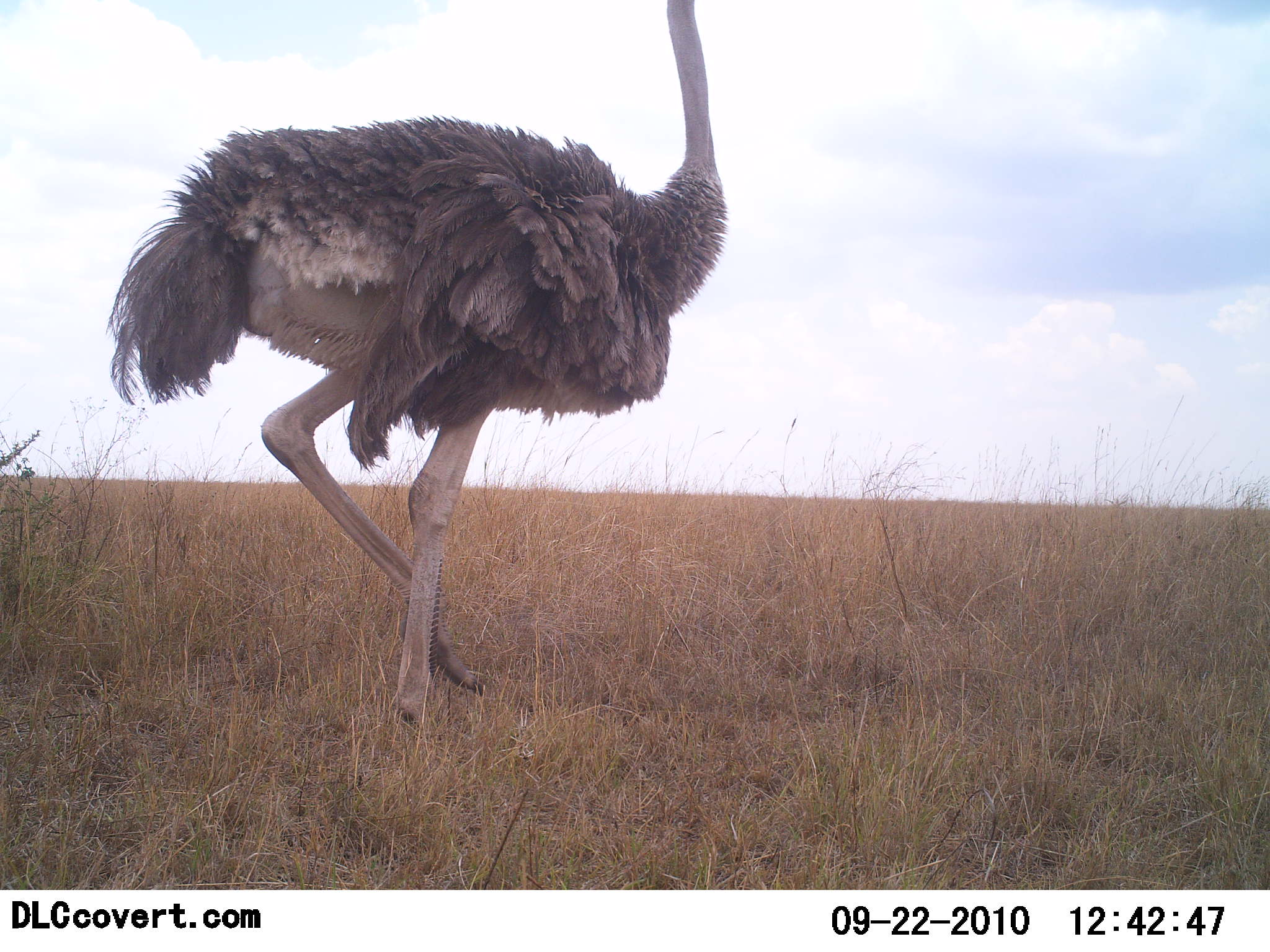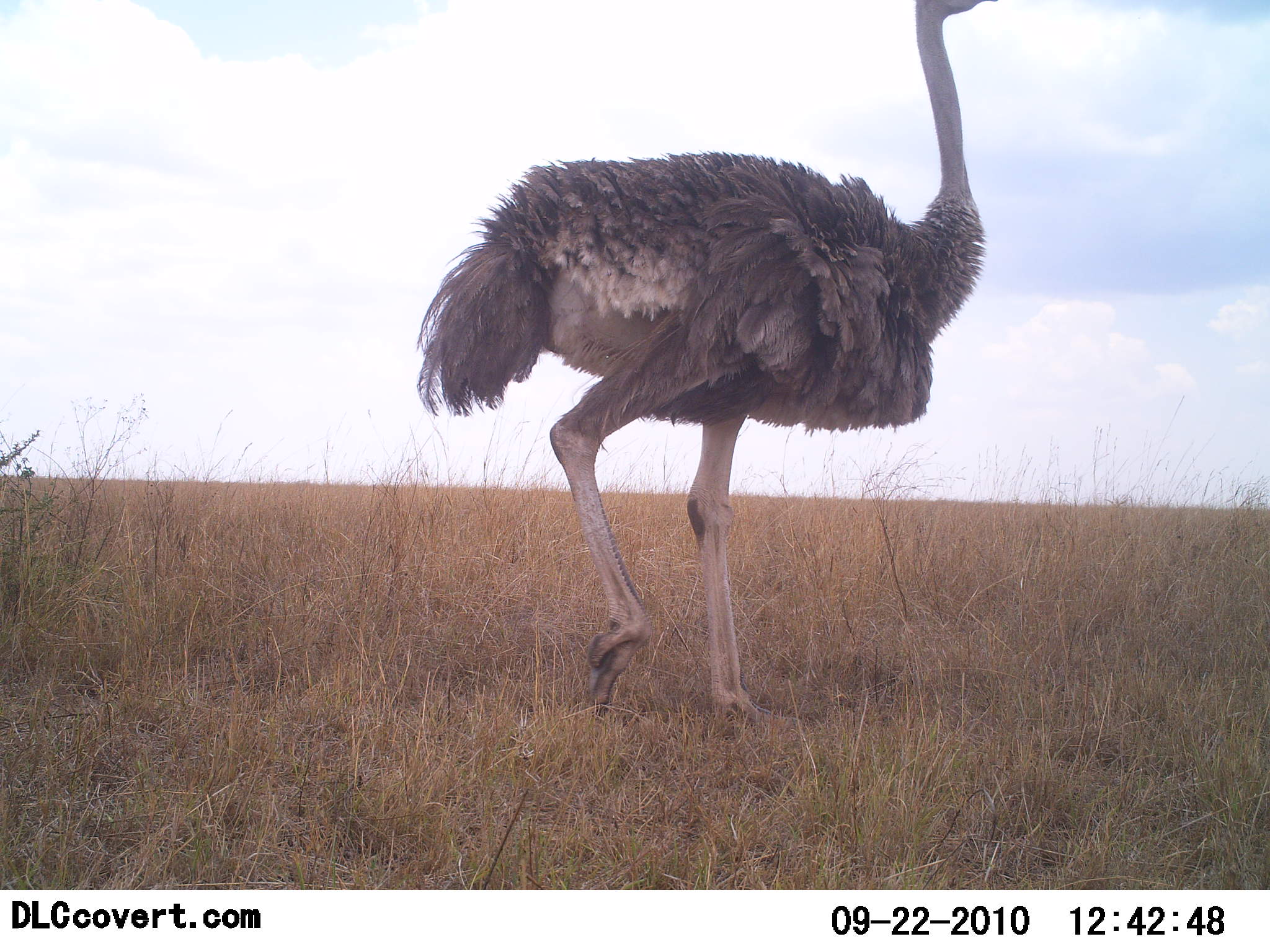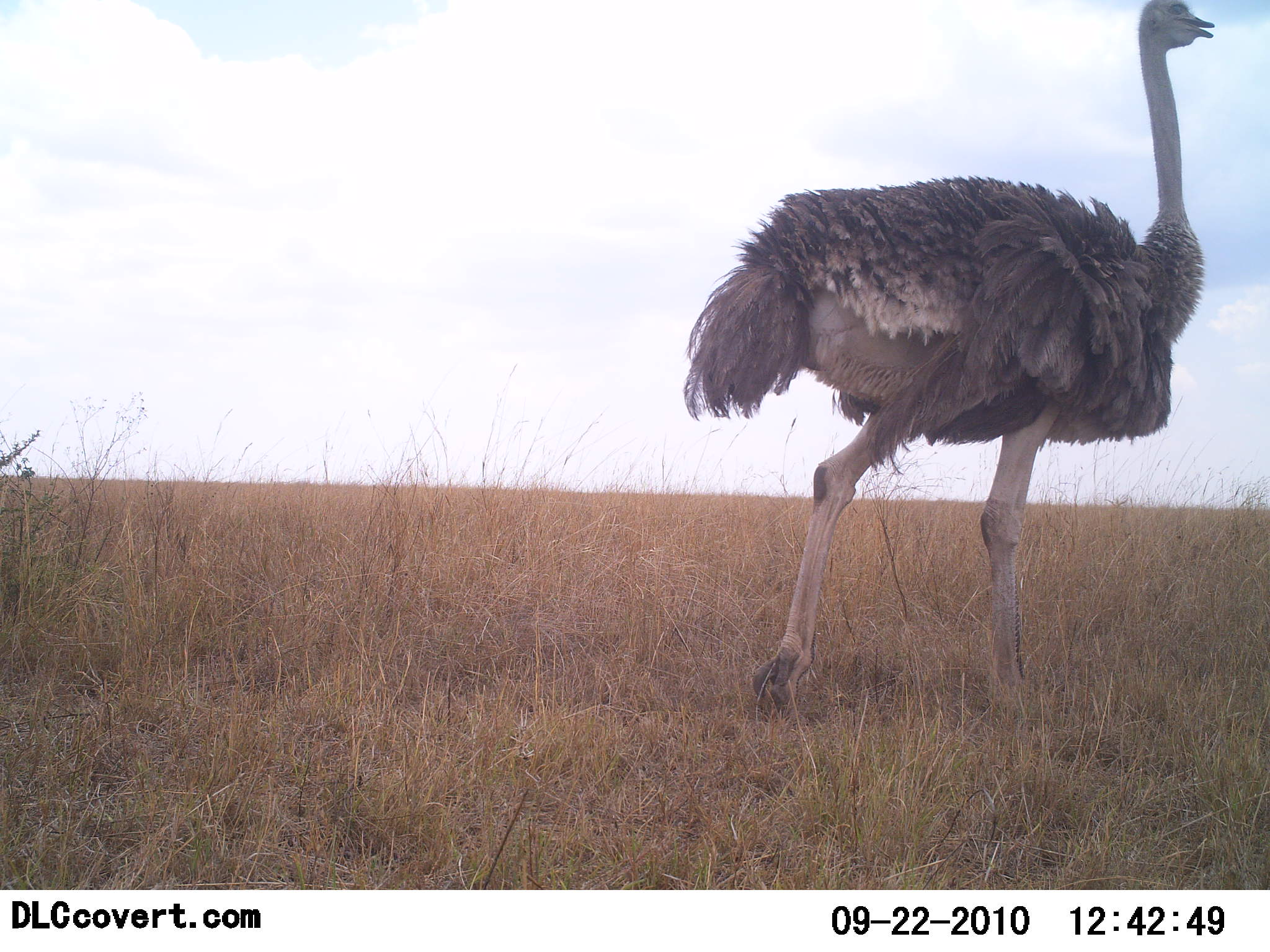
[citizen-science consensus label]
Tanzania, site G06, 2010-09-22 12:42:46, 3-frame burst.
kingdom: Animalia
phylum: Chordata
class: Aves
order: Struthioniformes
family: Struthionidae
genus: Struthio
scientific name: Struthio camelus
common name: ostrich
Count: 1.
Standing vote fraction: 13%.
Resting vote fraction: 0%.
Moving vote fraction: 100%.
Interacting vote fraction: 0%.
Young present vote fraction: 0%.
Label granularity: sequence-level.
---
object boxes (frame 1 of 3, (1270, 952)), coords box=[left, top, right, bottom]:
animal: box=[106, 1, 729, 735]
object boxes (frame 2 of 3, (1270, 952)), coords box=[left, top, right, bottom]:
animal: box=[412, 2, 988, 737]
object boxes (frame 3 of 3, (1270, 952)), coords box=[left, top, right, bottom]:
animal: box=[684, 0, 1218, 718]